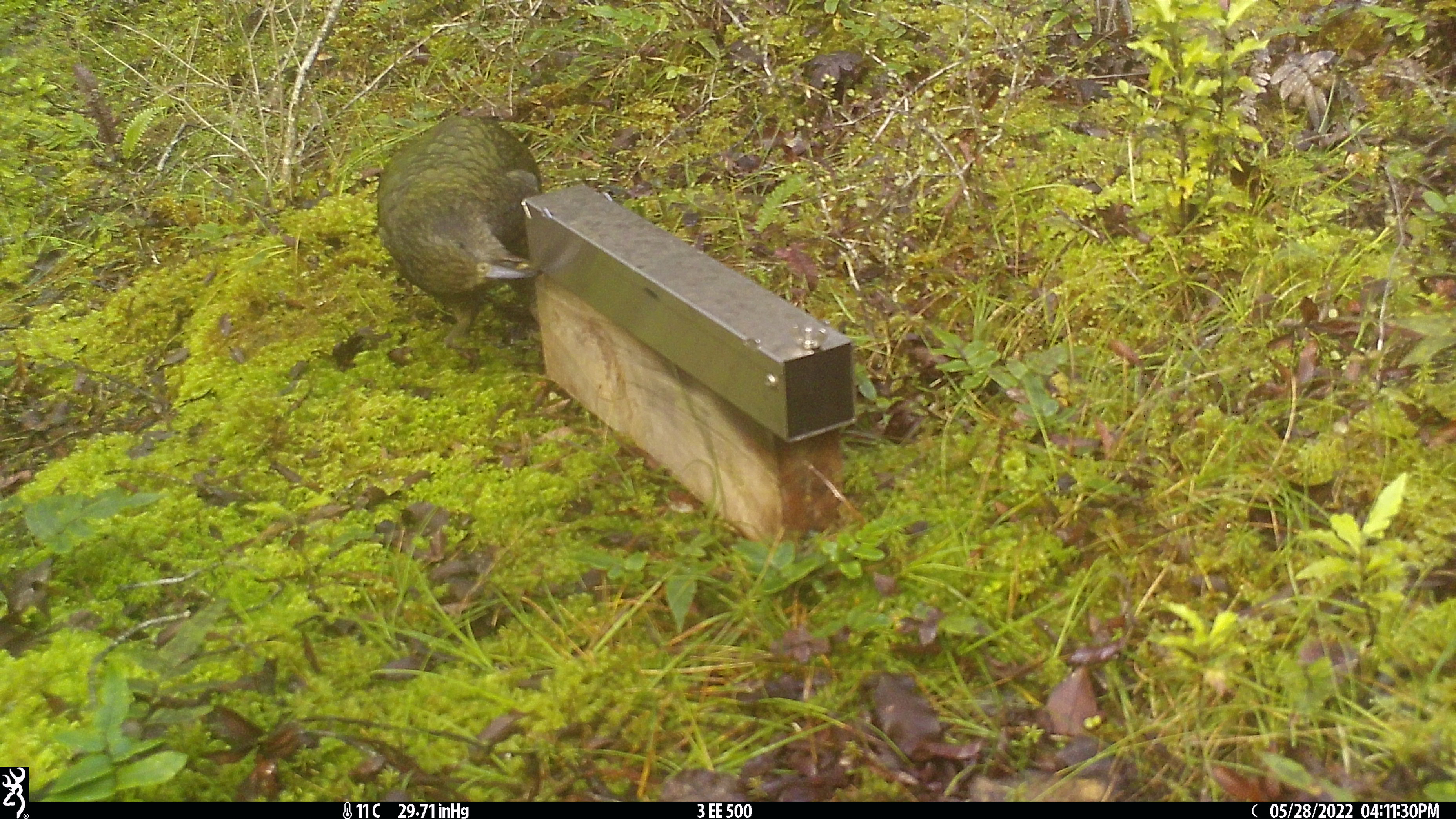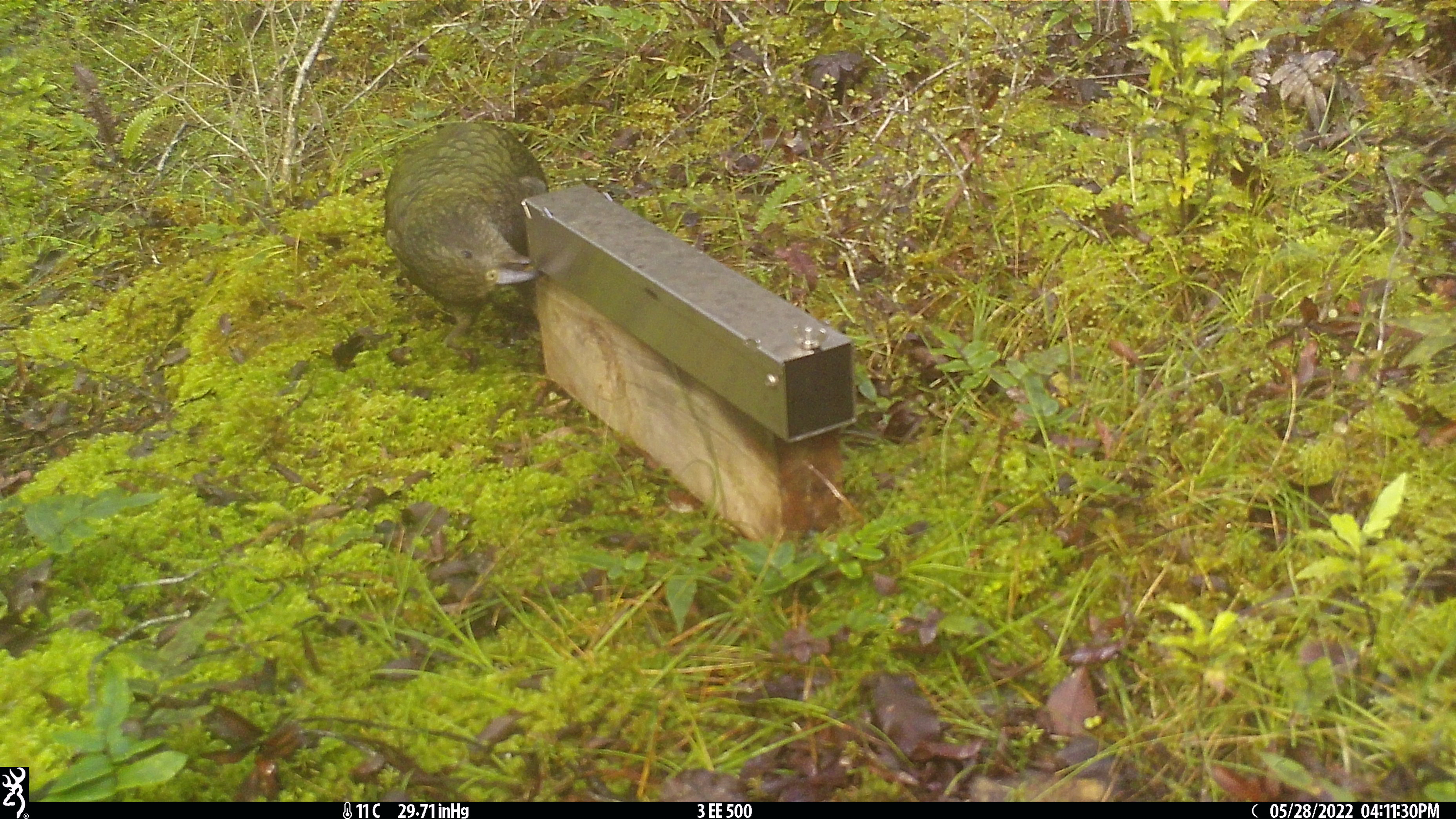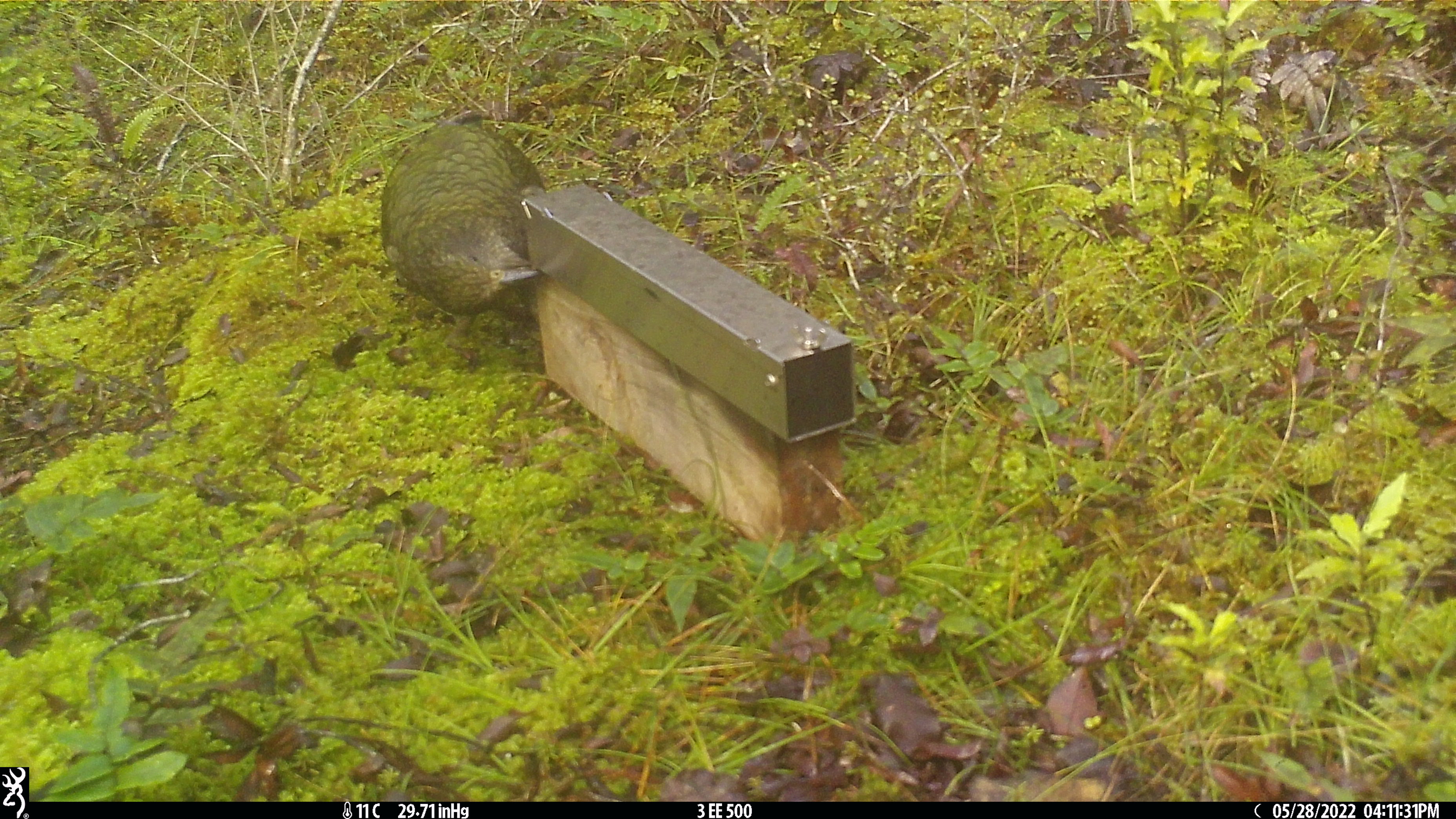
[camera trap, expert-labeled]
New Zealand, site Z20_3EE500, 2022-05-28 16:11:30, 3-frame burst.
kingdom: Animalia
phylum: Chordata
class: Aves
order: Psittaciformes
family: Strigopidae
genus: Nestor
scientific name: Nestor notabilis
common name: kea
Kea (Nestor notabilis).